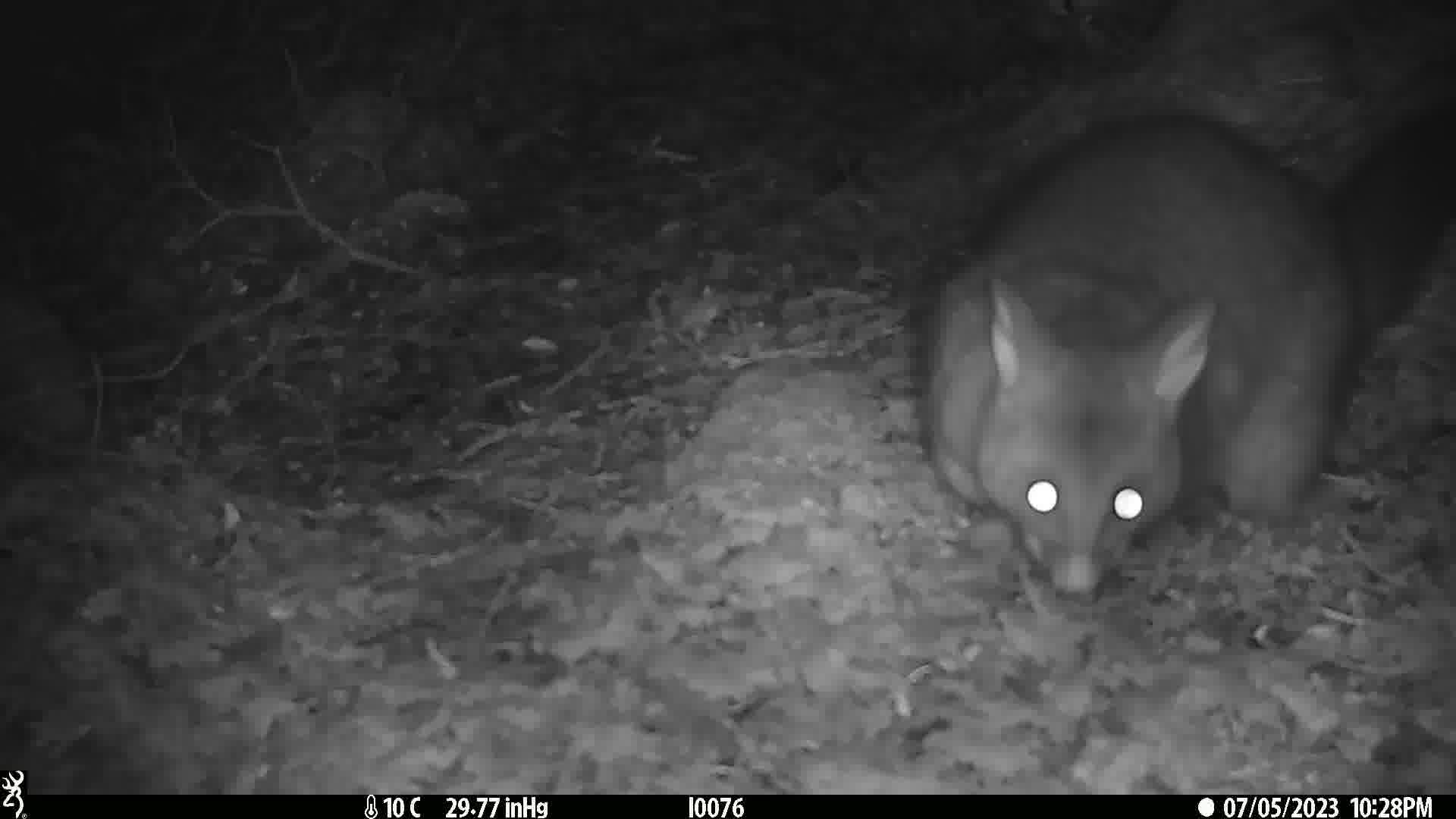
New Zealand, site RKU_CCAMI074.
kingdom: Animalia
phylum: Chordata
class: Mammalia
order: Diprotodontia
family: Phalangeridae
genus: Trichosurus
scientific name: Trichosurus vulpecula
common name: common brushtail possum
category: possum